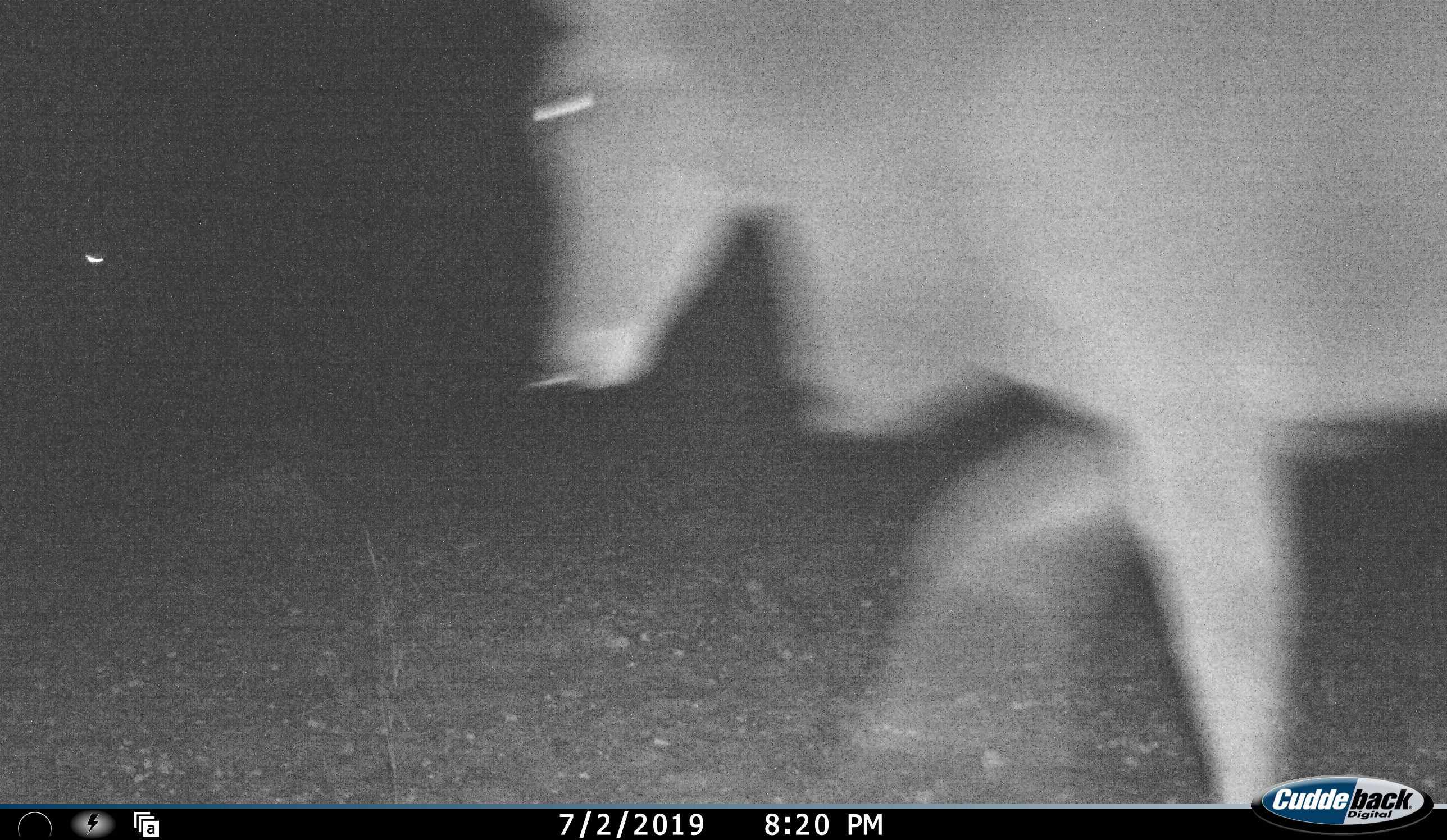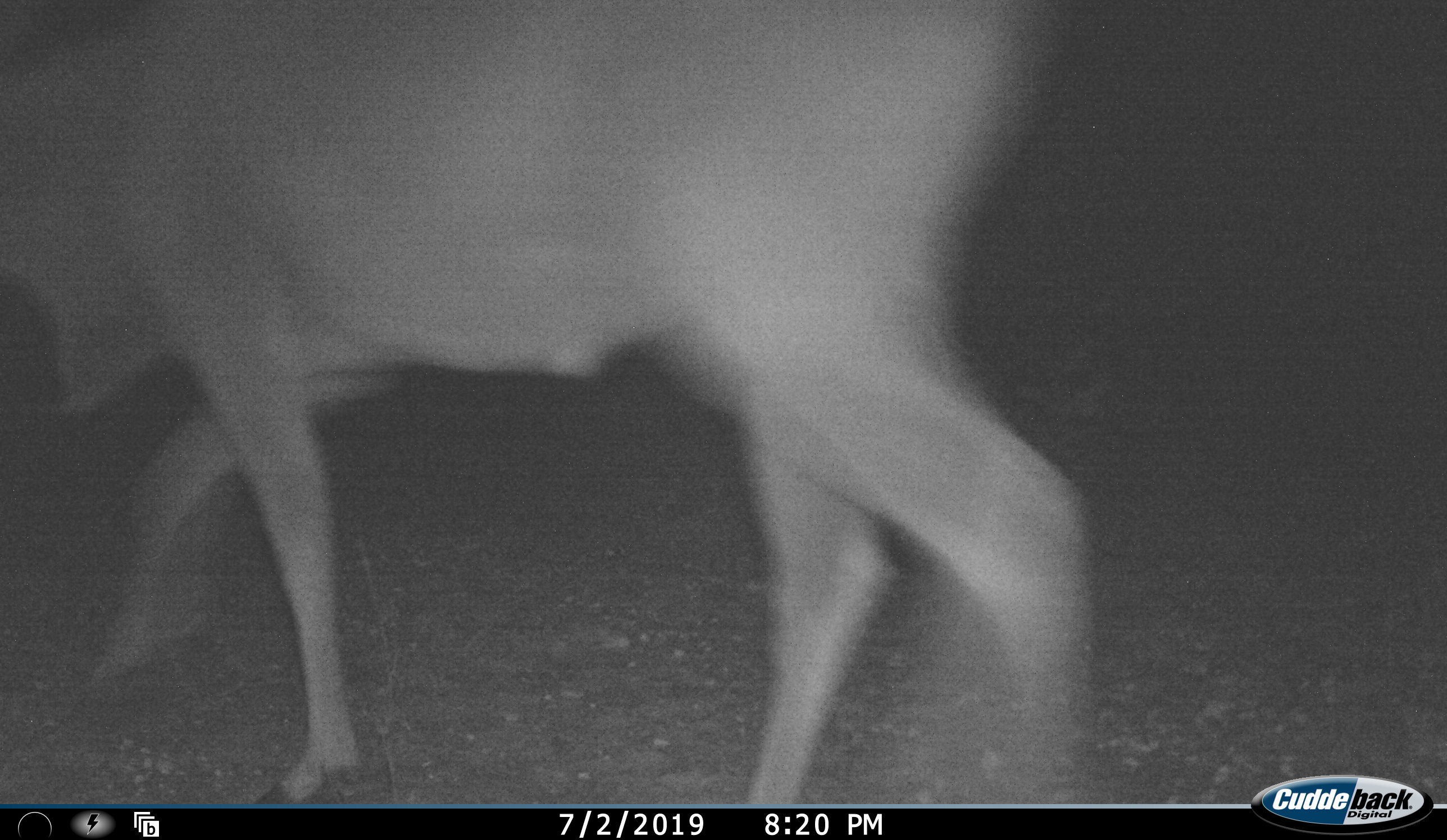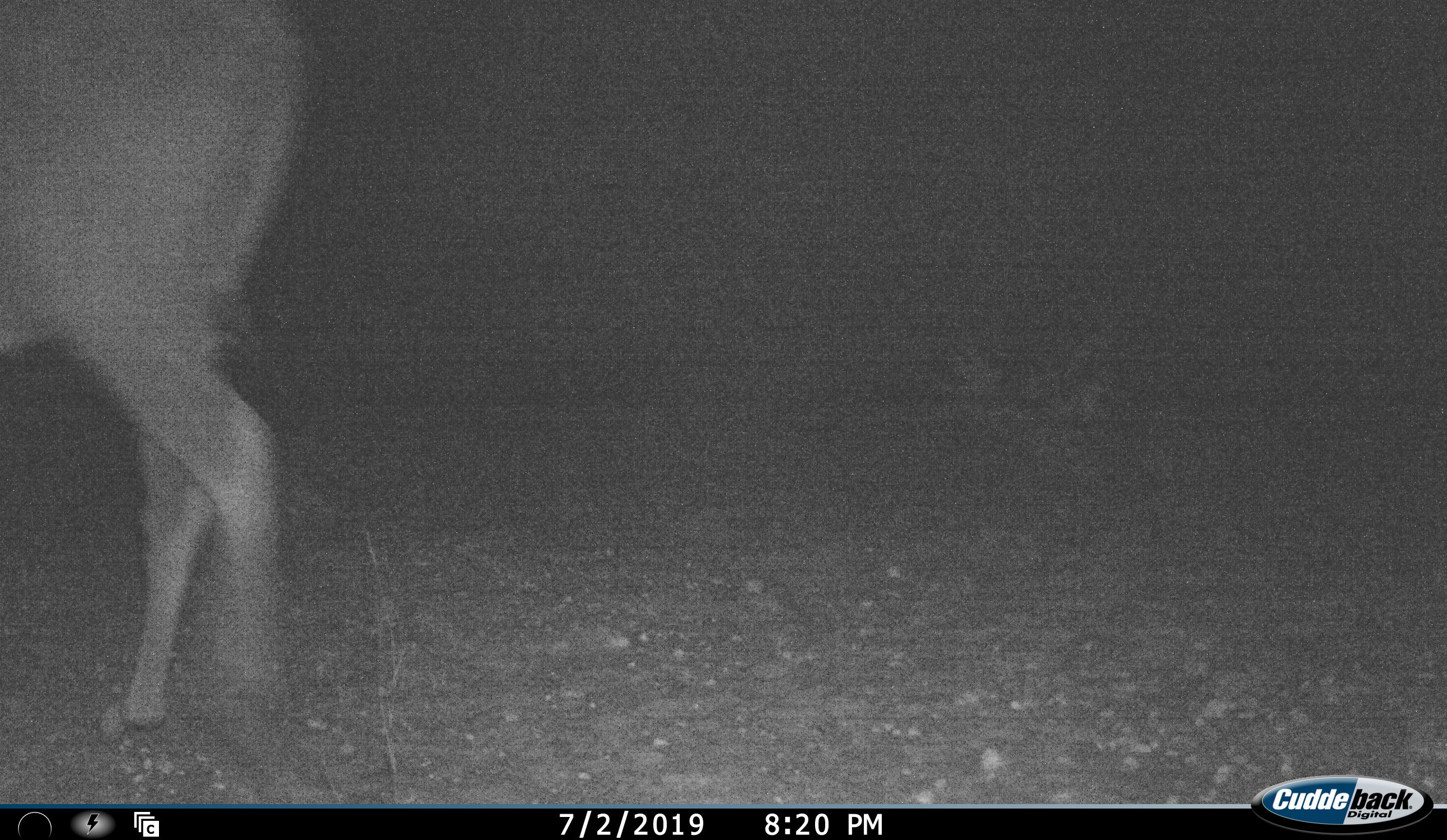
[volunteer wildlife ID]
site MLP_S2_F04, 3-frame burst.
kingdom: Animalia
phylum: Chordata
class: Mammalia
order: Artiodactyla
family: Bovidae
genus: Tragelaphus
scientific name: Tragelaphus oryx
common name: eland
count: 1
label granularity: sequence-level